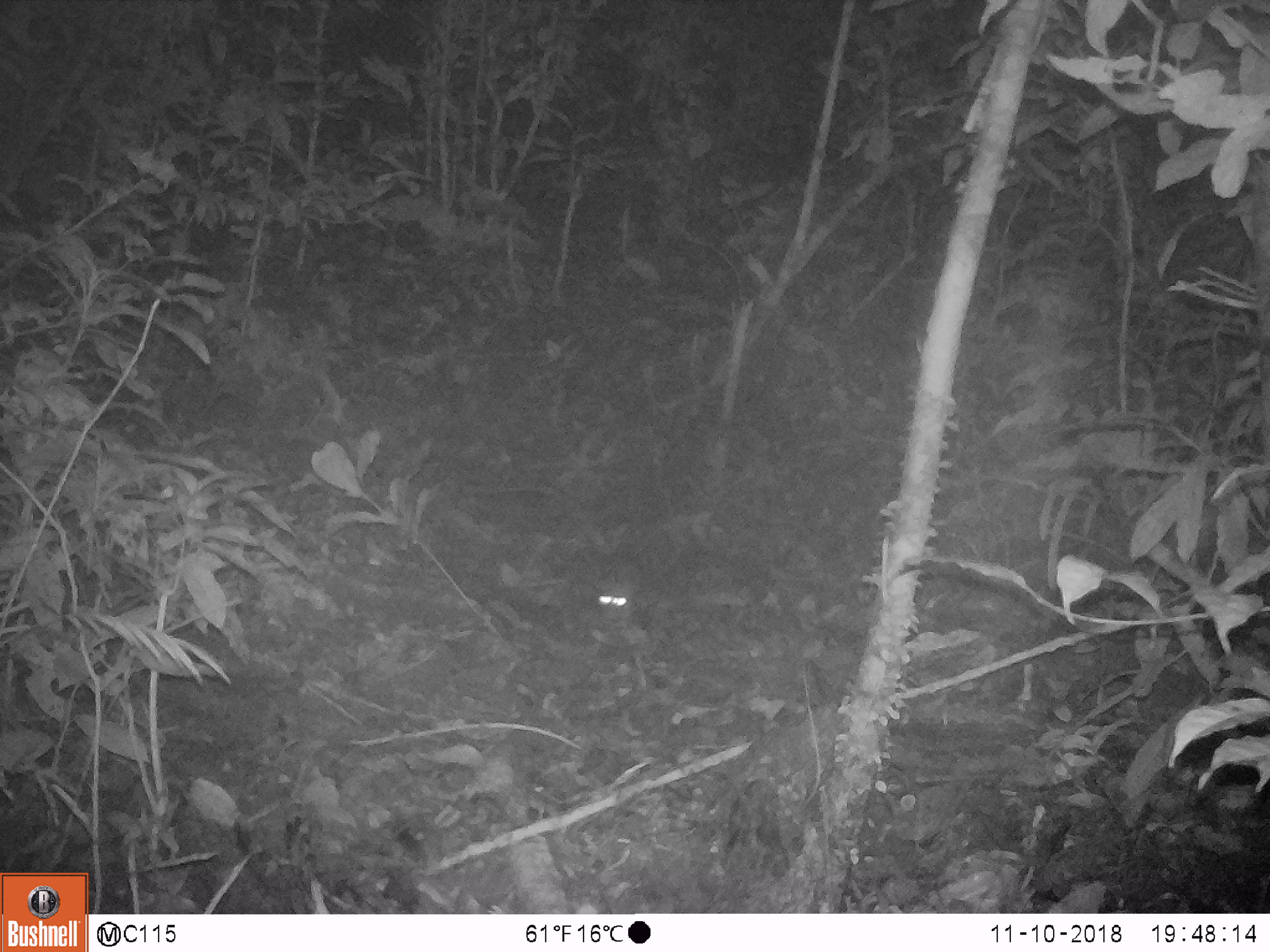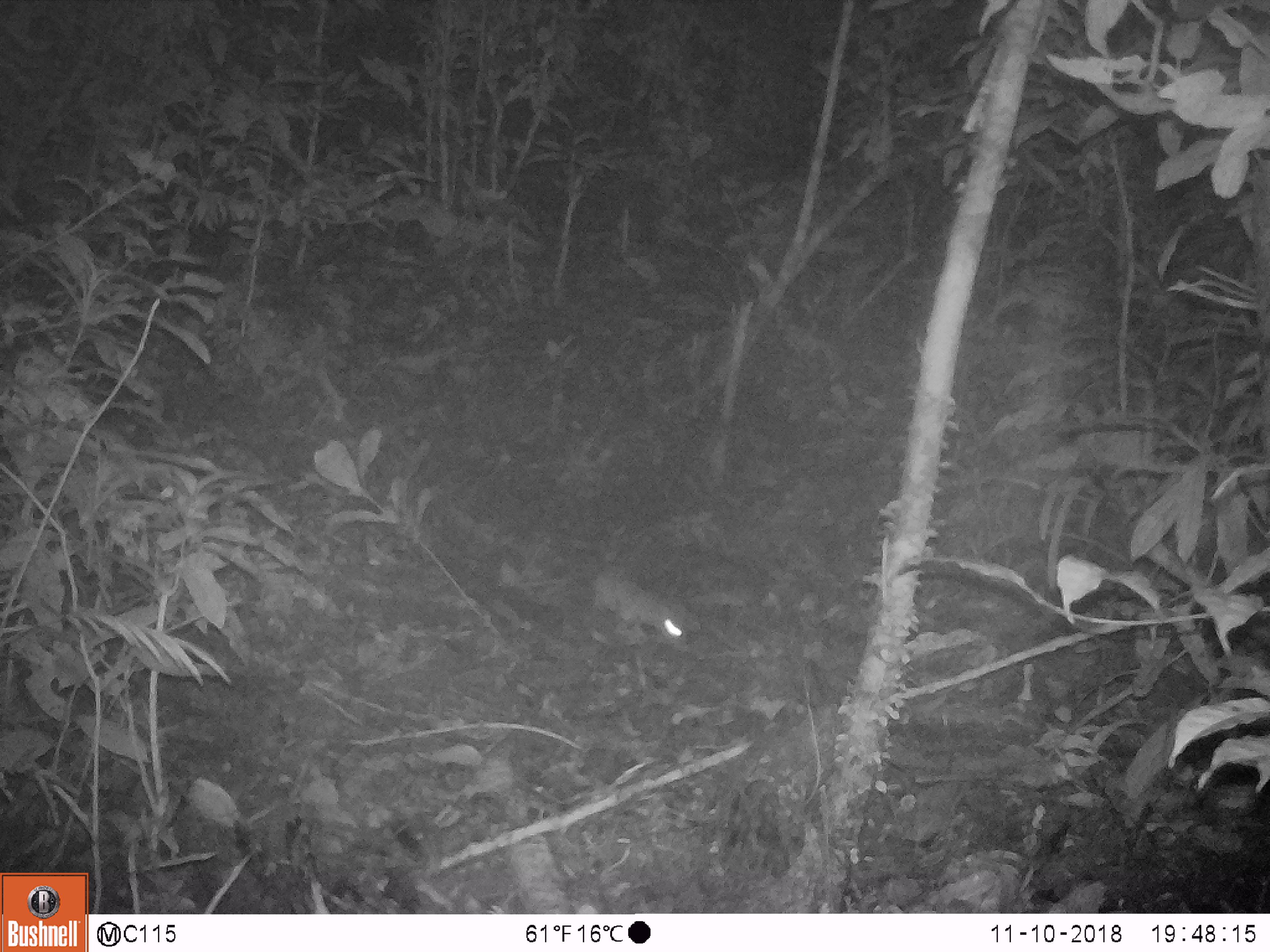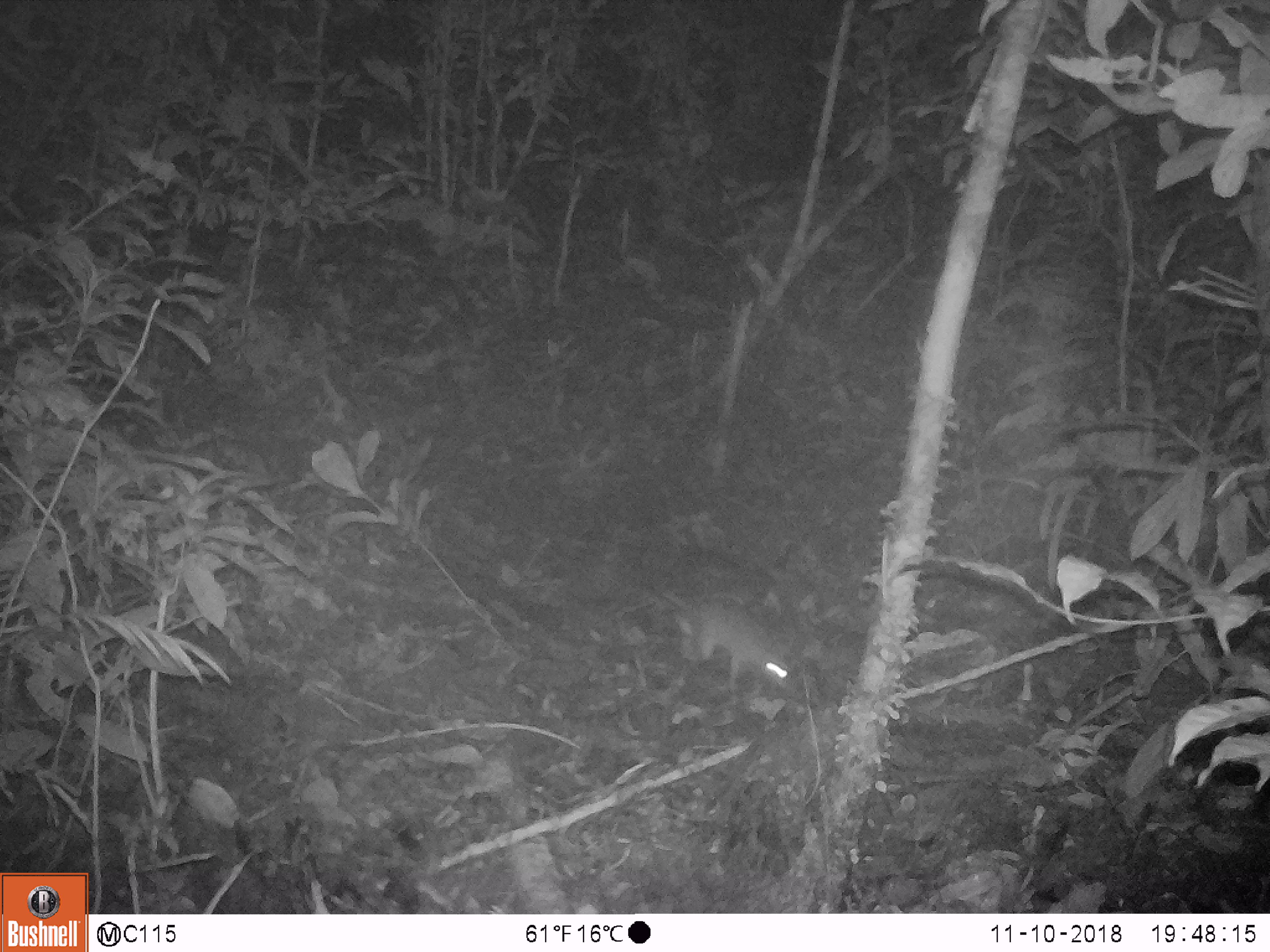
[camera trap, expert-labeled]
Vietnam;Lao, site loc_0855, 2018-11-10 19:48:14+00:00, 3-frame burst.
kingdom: Animalia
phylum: Chordata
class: Mammalia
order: Rodentia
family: Muridae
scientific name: Muridae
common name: old-world mice and rats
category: unidentified murid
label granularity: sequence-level